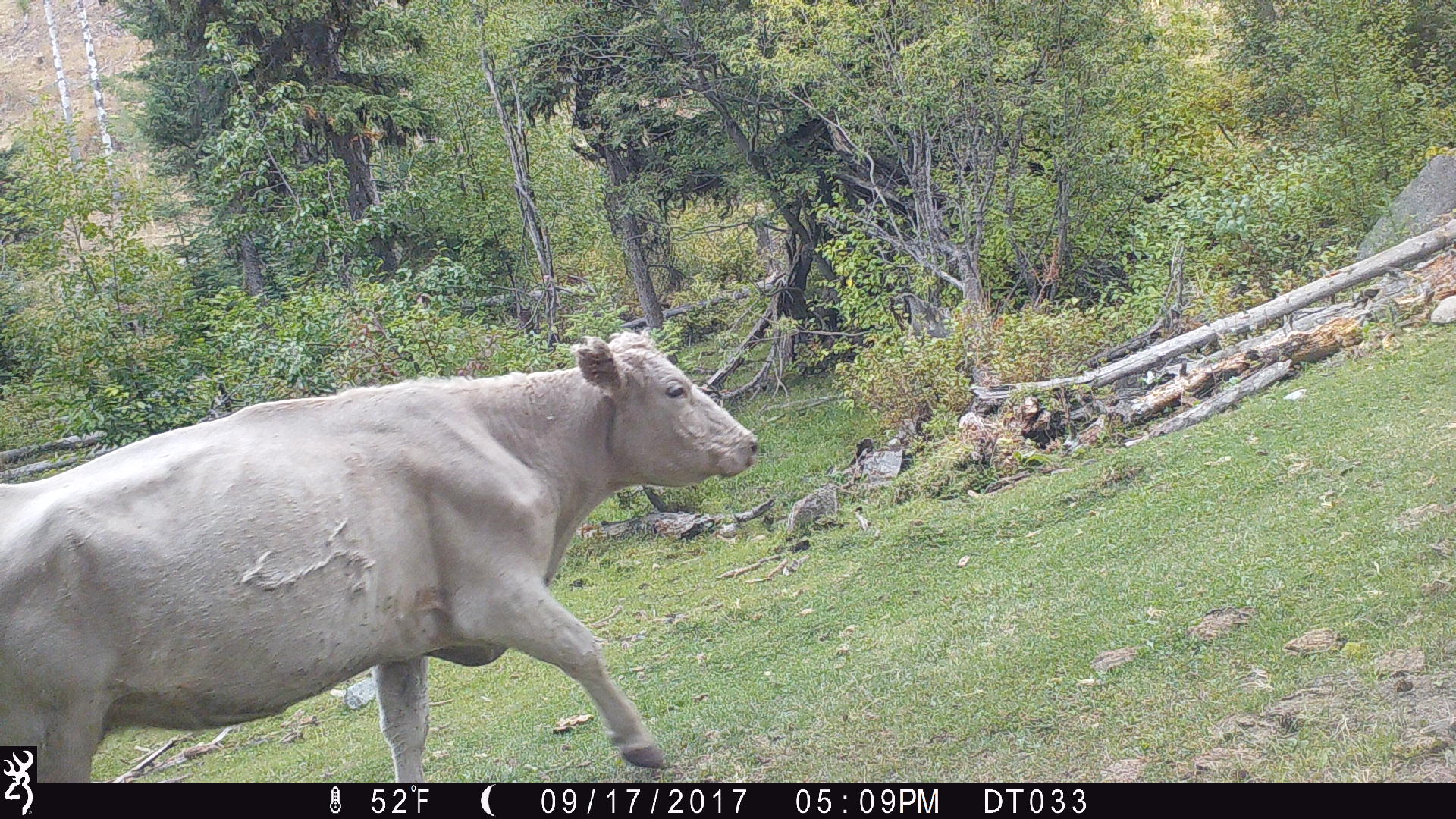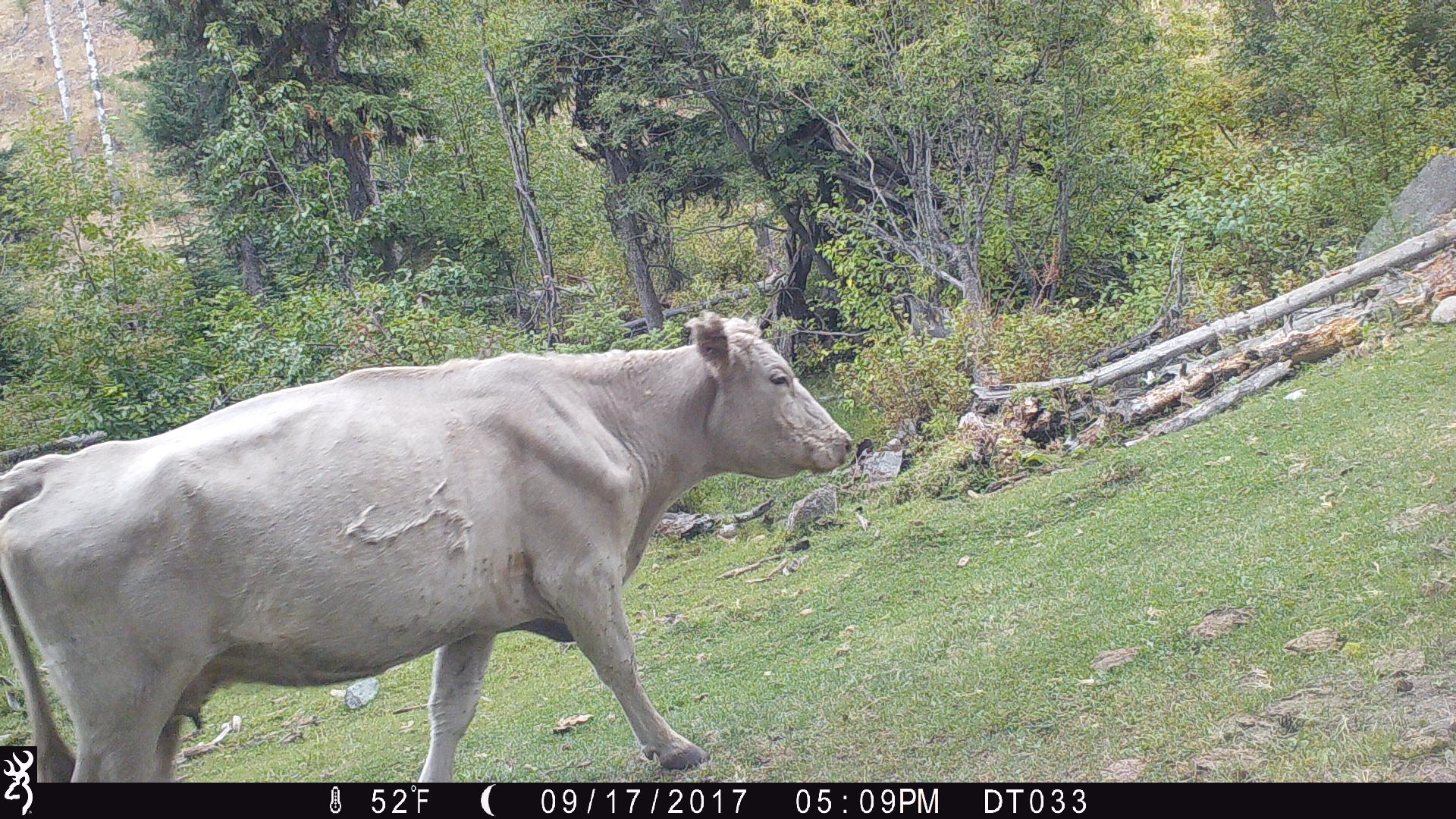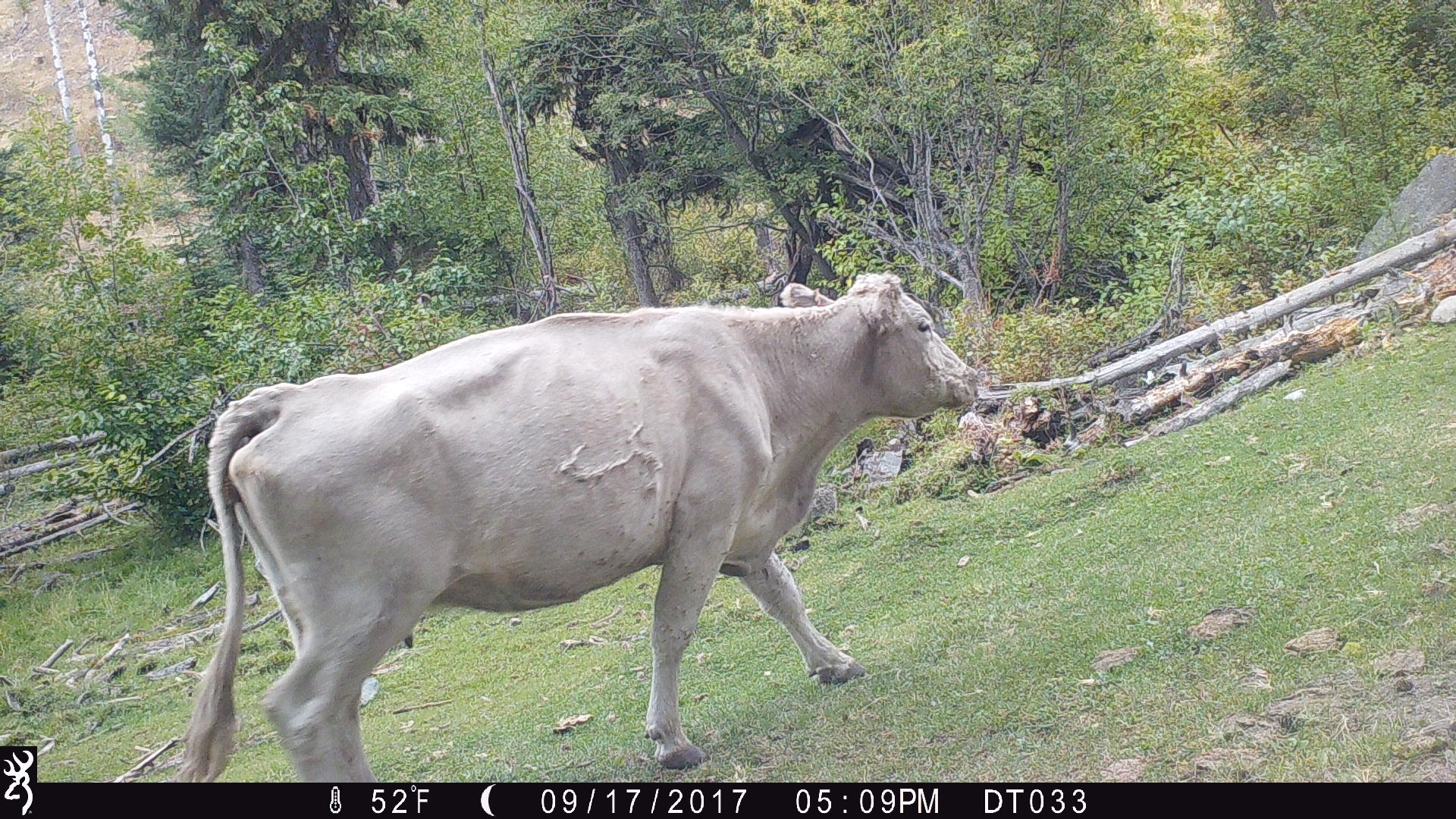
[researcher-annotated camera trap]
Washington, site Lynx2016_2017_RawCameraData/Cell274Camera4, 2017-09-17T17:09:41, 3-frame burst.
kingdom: Animalia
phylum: Chordata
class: Mammalia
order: Artiodactyla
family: Bovidae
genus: Bos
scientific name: Bos taurus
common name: domestic cattle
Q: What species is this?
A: Domestic cattle (Bos taurus).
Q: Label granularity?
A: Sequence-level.